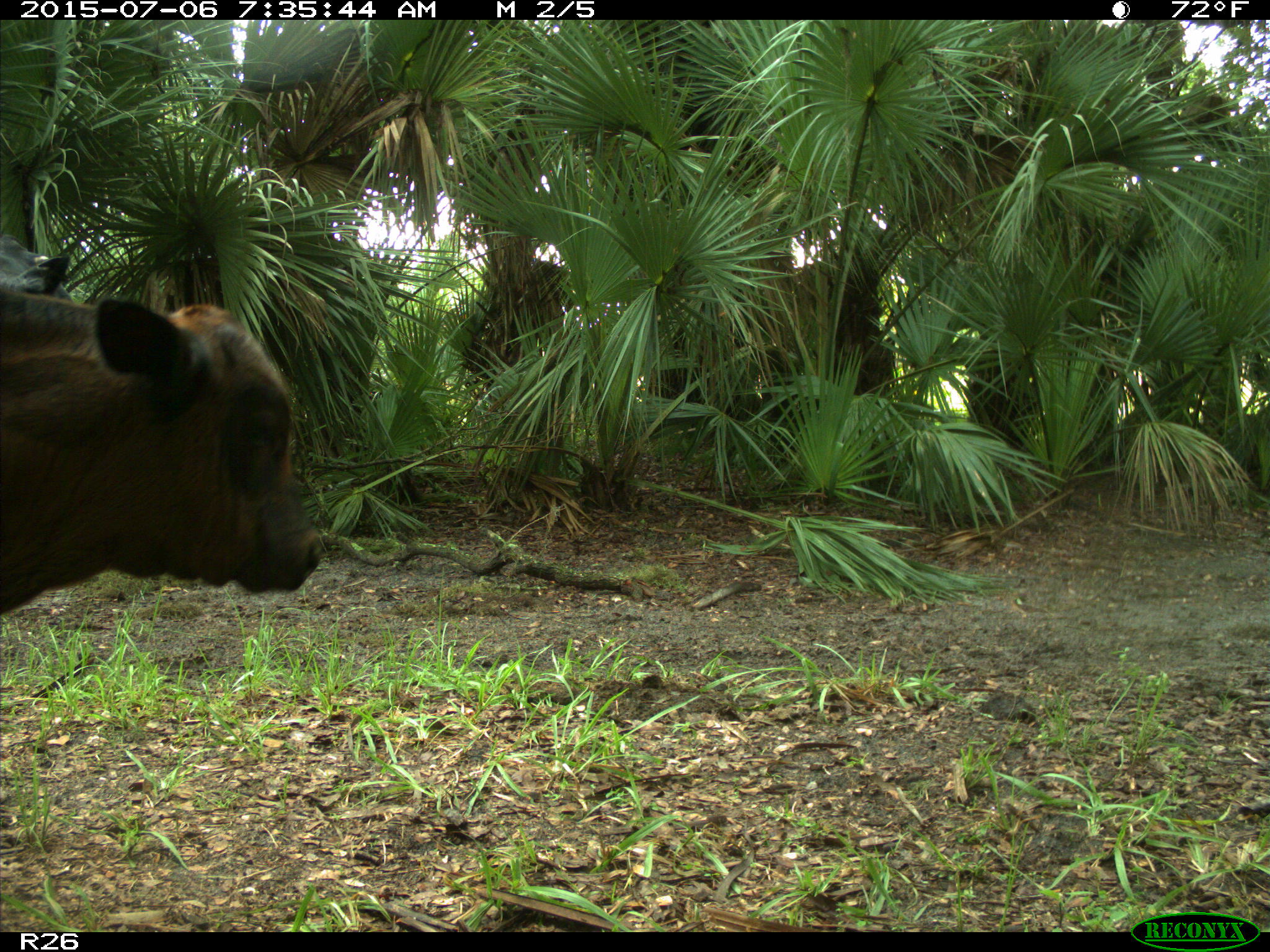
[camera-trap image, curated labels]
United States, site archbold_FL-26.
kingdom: Animalia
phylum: Chordata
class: Mammalia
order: Artiodactyla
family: Bovidae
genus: Bos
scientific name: Bos taurus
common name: domestic cow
Bos taurus (domestic cow).